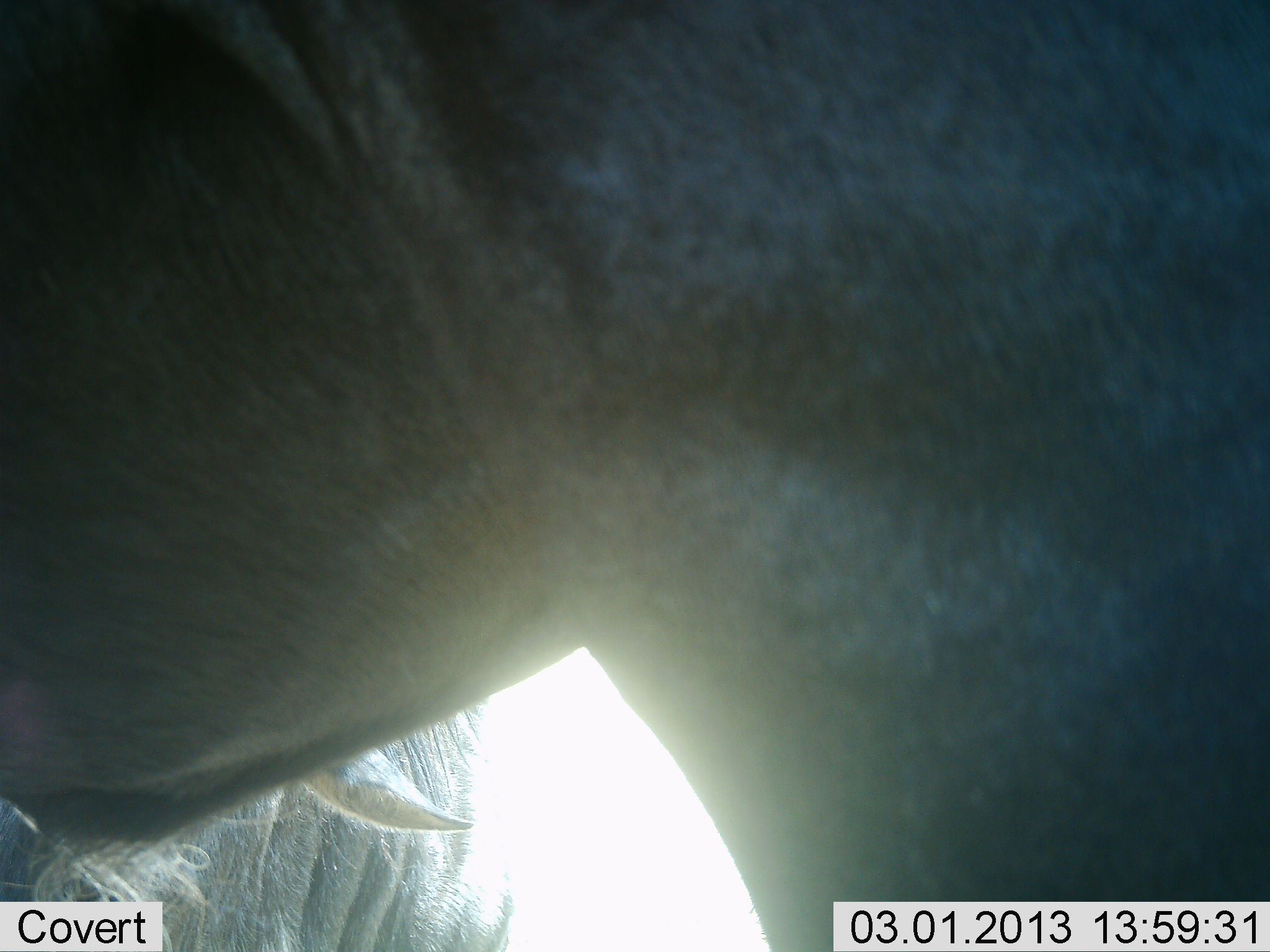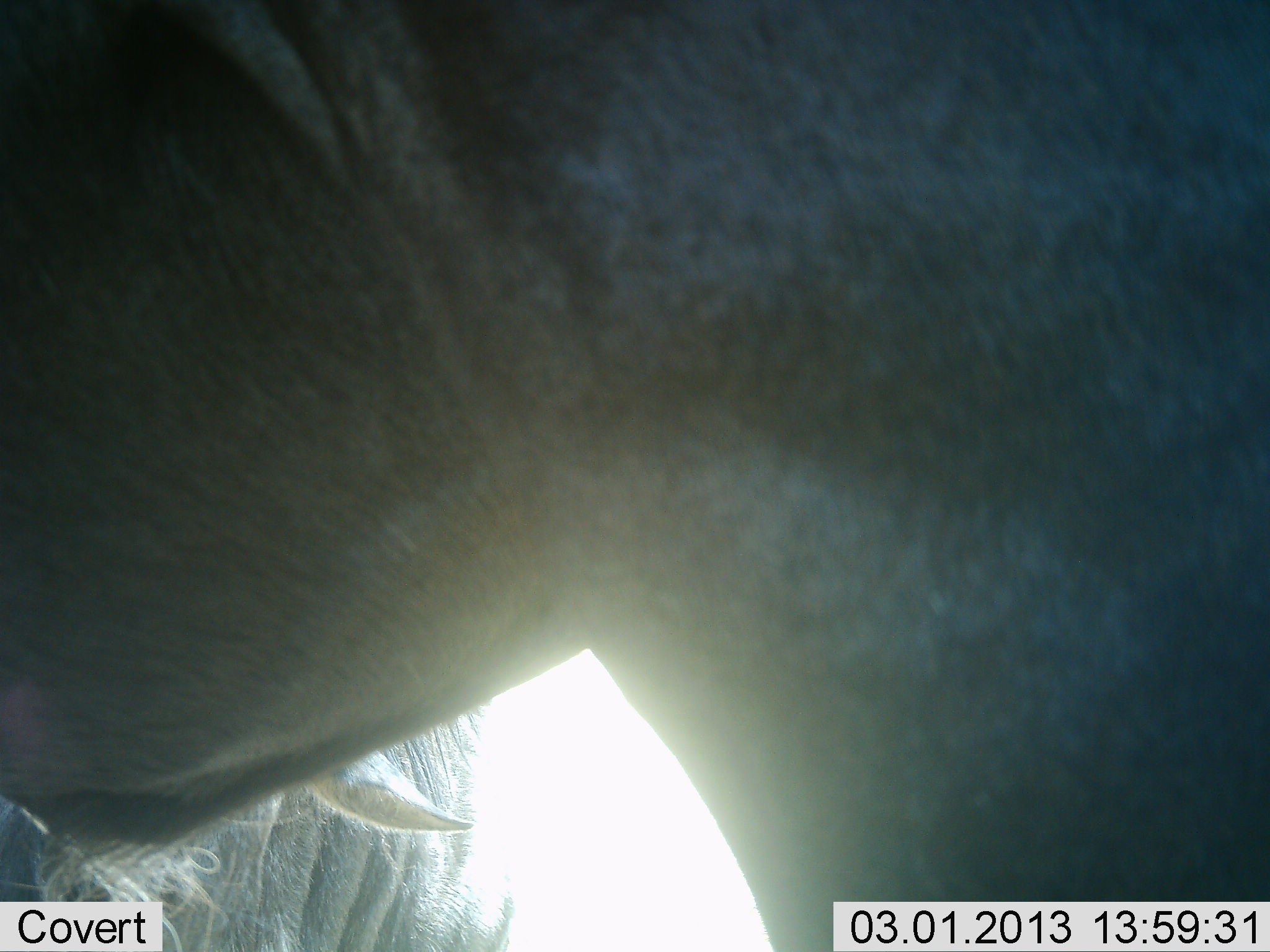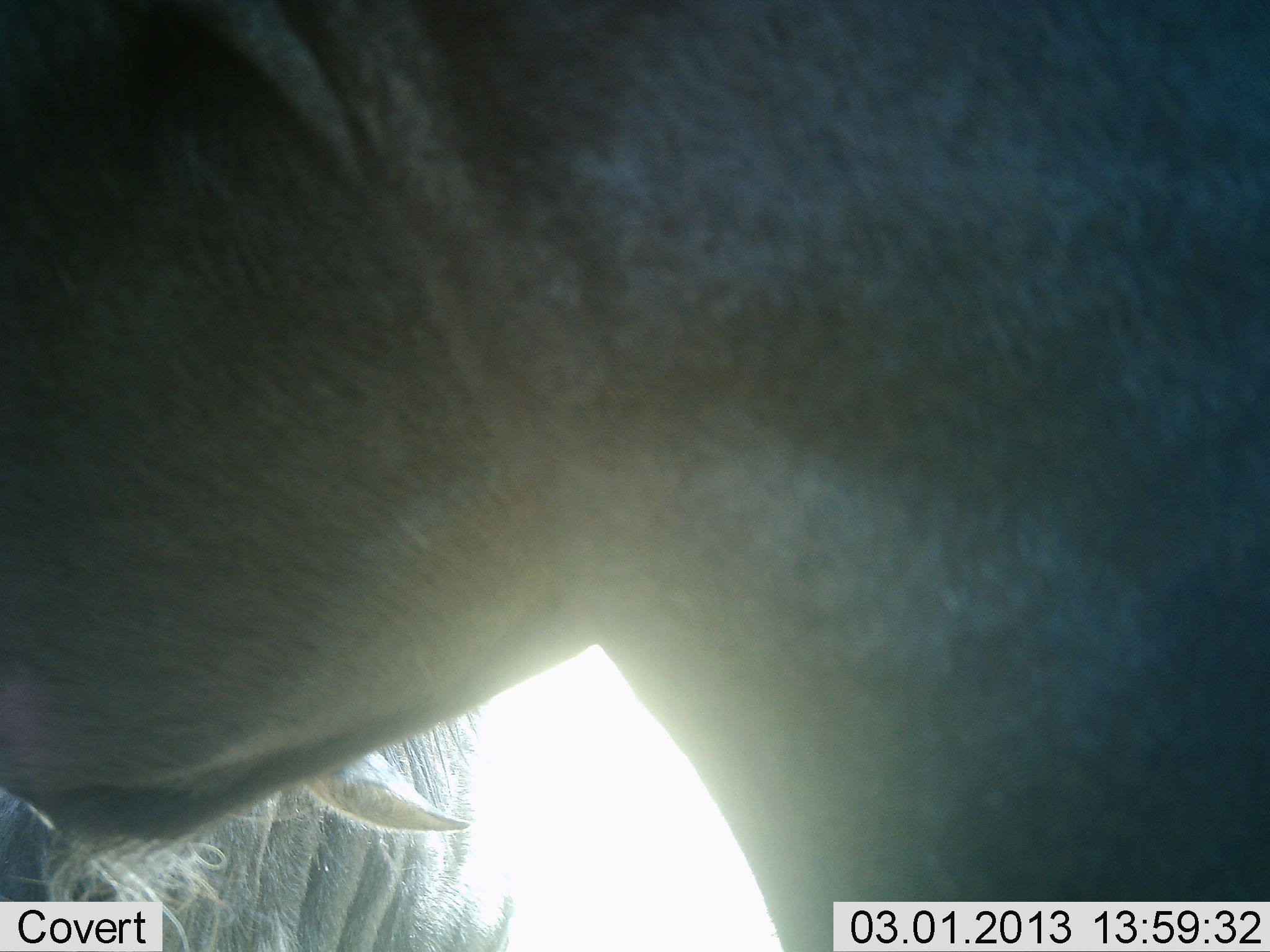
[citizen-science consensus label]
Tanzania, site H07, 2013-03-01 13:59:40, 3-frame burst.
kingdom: Animalia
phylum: Chordata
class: Mammalia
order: Artiodactyla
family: Bovidae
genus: Connochaetes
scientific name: Connochaetes taurinus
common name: blue wildebeest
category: wildebeest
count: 2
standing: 86%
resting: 33%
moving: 0%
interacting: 0%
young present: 0%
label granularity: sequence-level